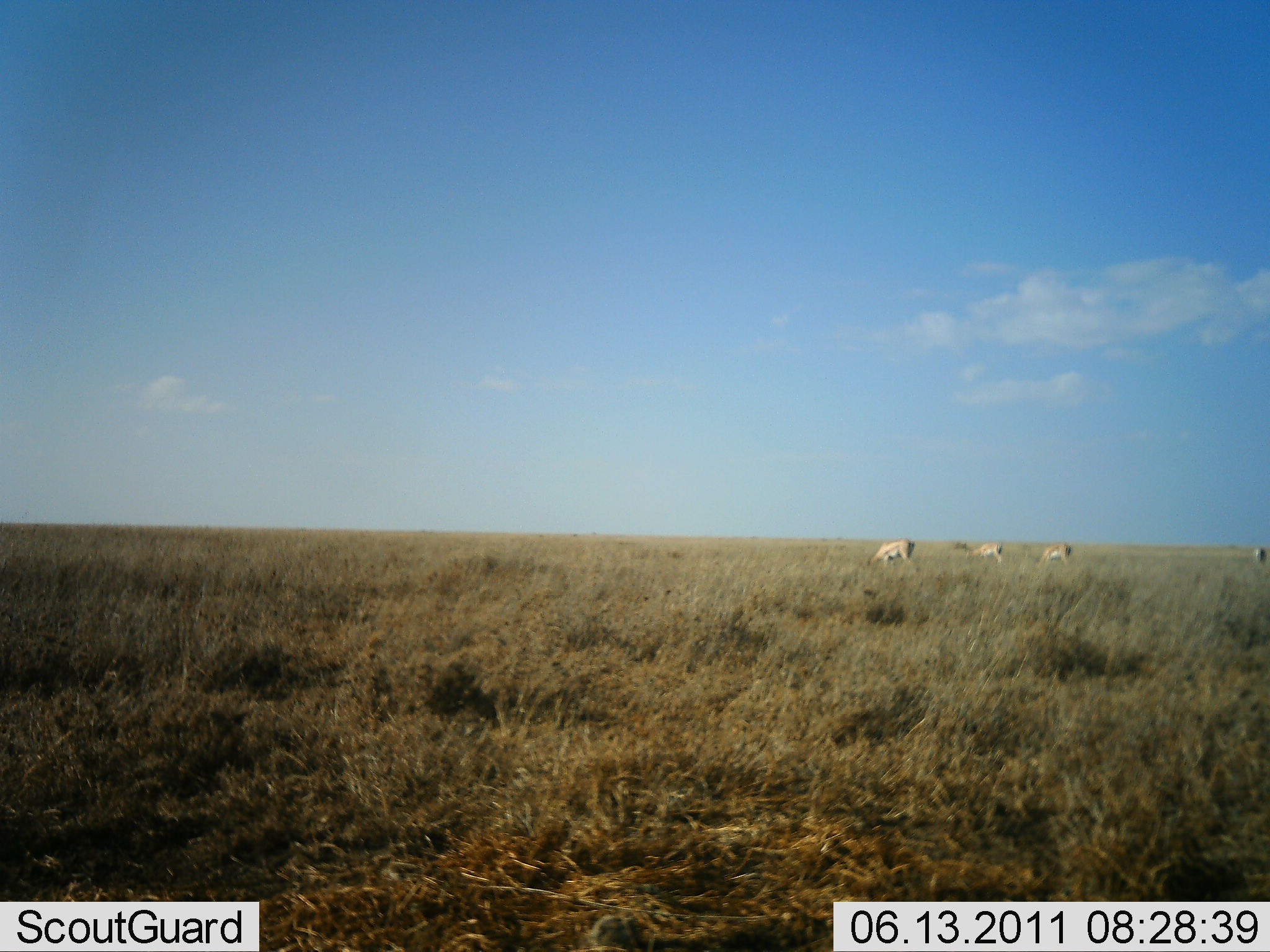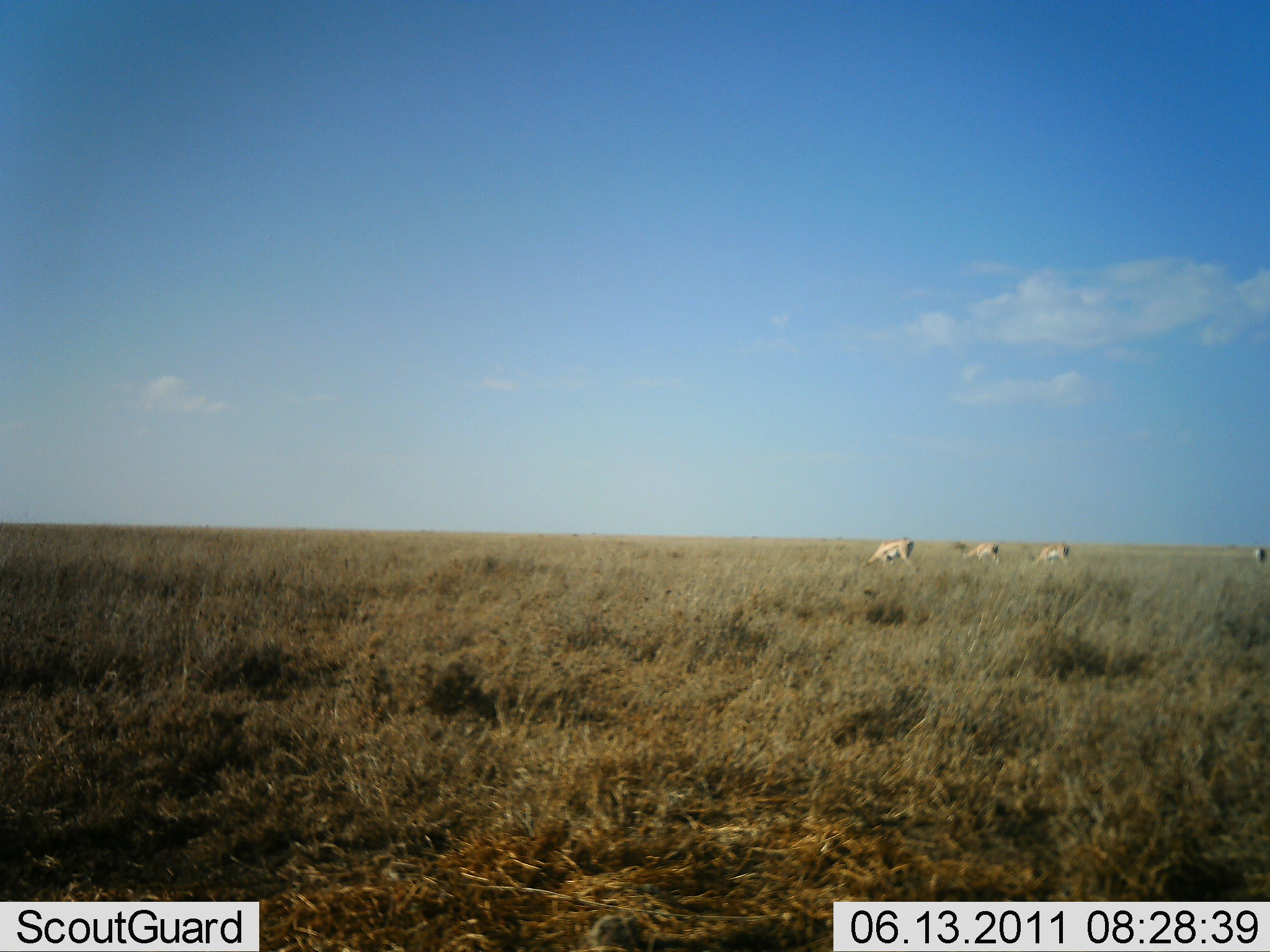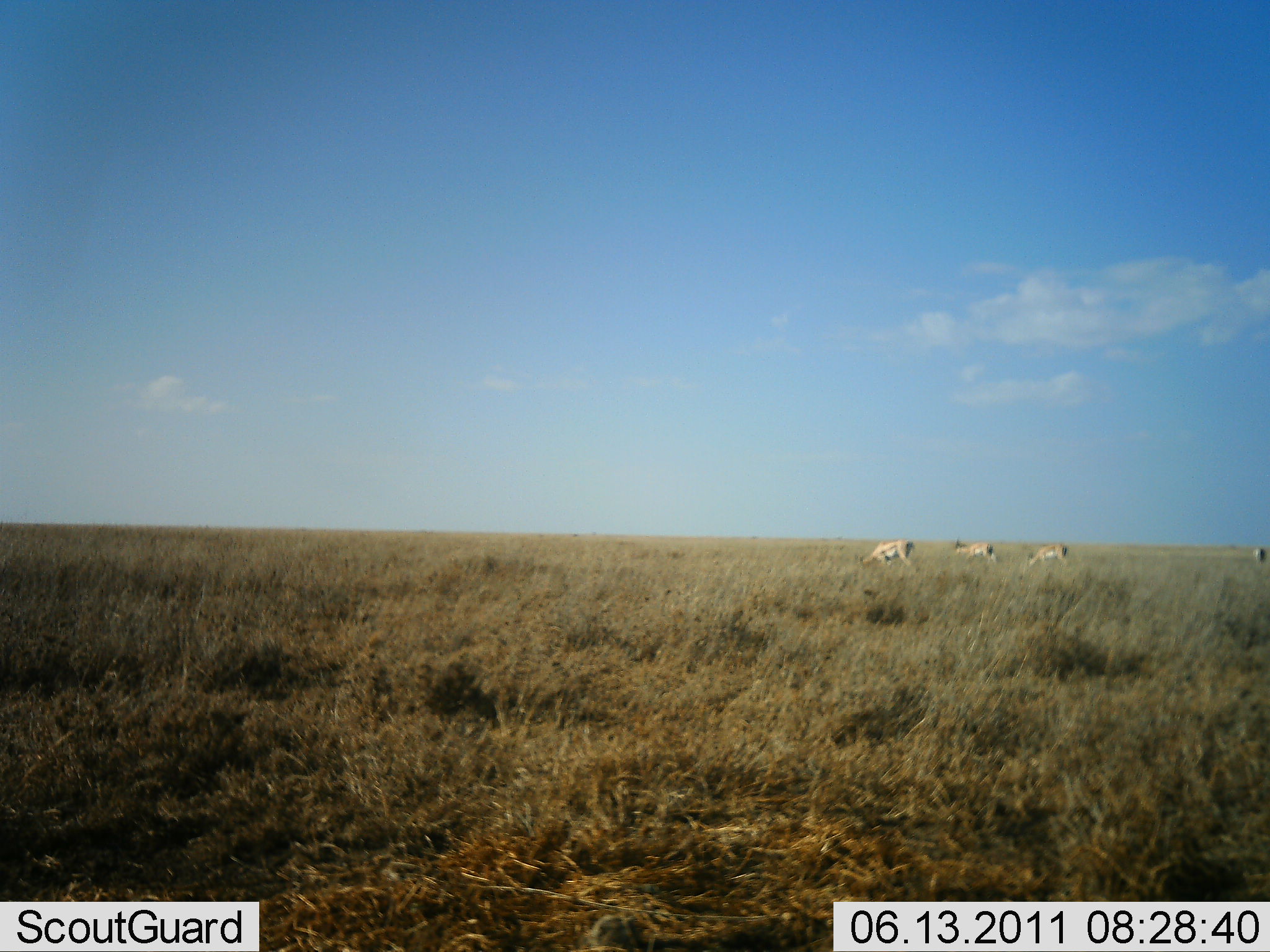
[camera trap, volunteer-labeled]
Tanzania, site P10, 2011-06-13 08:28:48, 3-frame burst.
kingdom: Animalia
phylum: Chordata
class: Mammalia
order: Artiodactyla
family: Bovidae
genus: Nanger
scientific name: Nanger granti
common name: grant's gazelle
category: gazellegrants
Gazellegrants (grant's gazelle) (Nanger granti), count 3. Behavior (volunteer vote fractions): standing 20%, resting 0%, moving 20%, interacting 0%. Young present (vote fraction): 0%. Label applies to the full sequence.